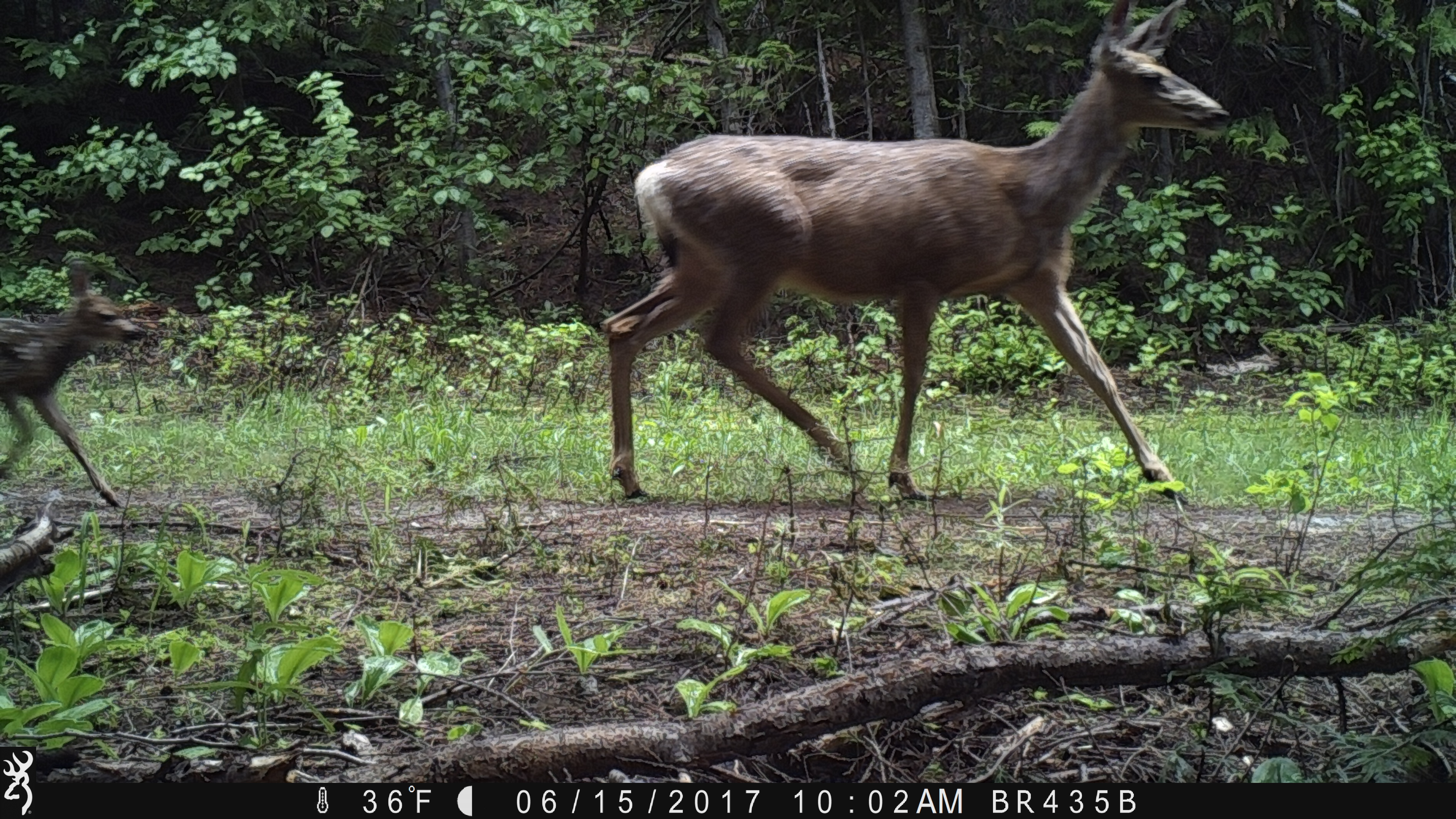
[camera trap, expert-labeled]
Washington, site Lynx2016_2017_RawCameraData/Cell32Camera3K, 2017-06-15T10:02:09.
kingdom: Animalia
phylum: Chordata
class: Mammalia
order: Artiodactyla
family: Cervidae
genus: Odocoileus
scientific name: Odocoileus hemionus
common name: mule deer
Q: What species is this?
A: Odocoileus hemionus (mule deer).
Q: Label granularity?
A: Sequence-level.